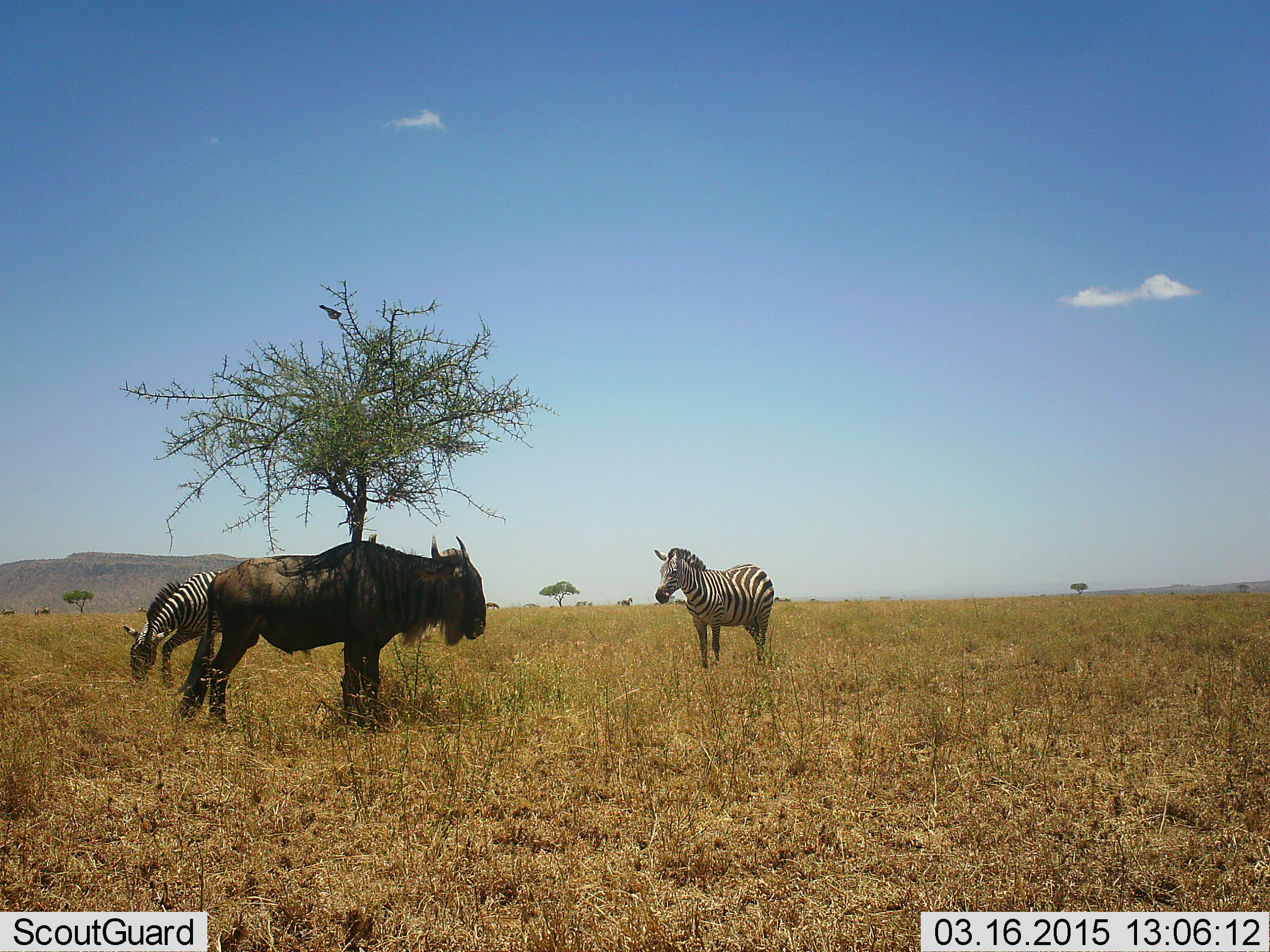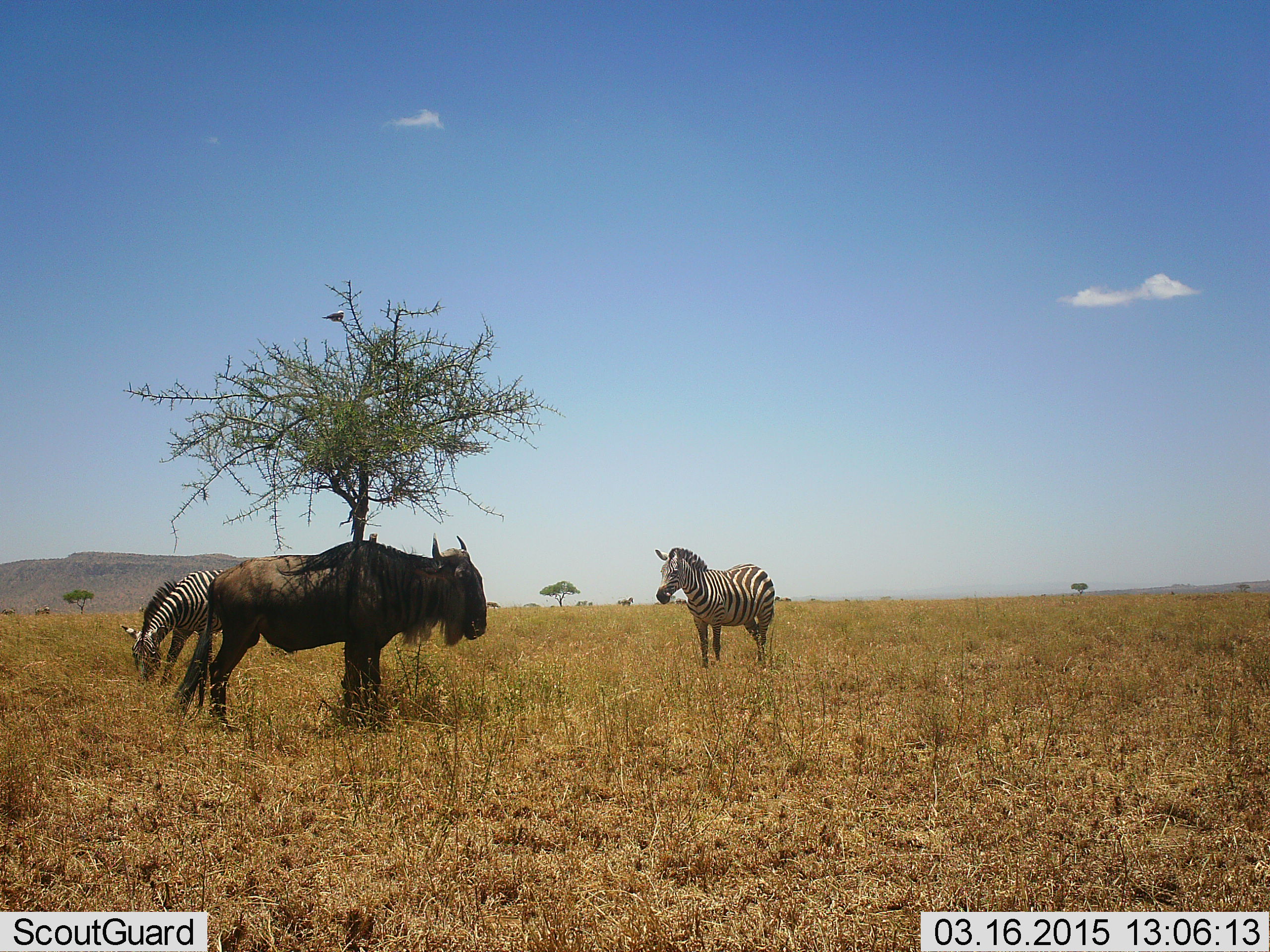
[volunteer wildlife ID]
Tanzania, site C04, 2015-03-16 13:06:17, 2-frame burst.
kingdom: Animalia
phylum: Chordata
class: Mammalia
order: Artiodactyla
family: Bovidae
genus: Connochaetes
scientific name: Connochaetes taurinus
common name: blue wildebeest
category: wildebeest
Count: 1.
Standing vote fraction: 94%.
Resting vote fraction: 0%.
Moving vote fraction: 0%.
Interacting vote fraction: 0%.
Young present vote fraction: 0%.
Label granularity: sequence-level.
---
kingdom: Animalia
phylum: Chordata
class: Mammalia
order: Perissodactyla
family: Equidae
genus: Equus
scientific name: Equus quagga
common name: plains zebra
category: zebra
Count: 2.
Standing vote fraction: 89%.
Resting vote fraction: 0%.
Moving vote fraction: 6%.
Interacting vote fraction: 0%.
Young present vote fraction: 0%.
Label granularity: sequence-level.